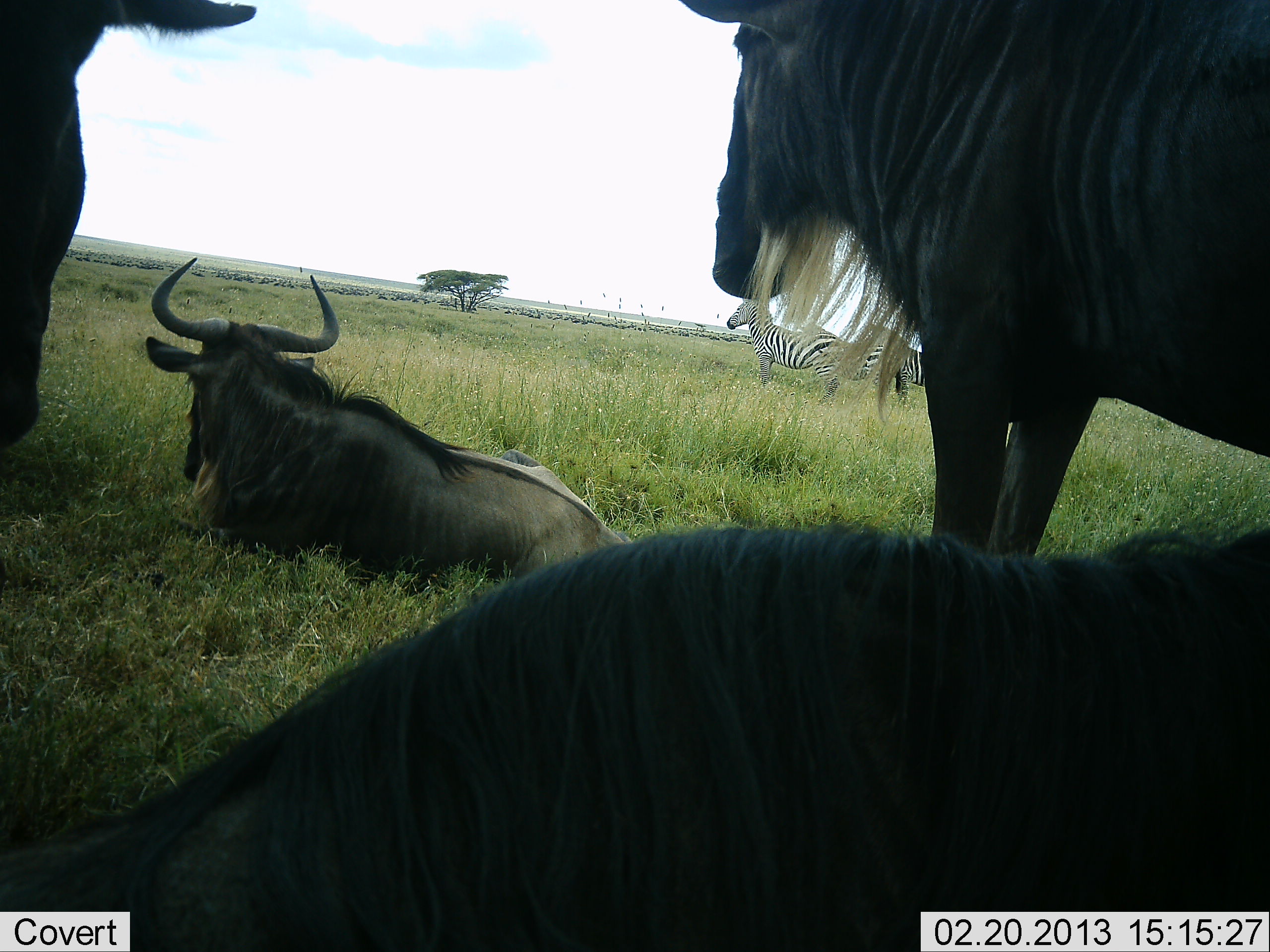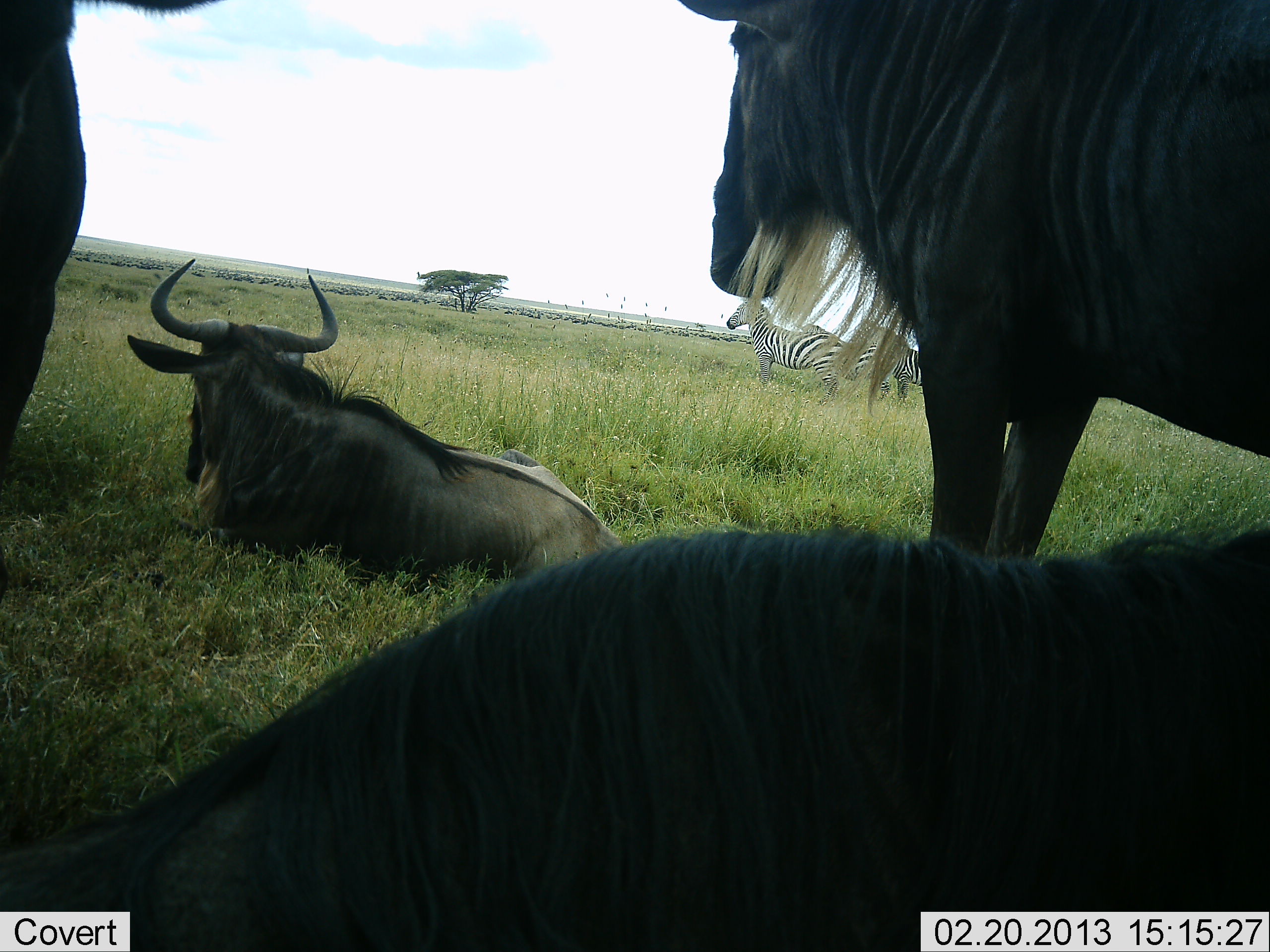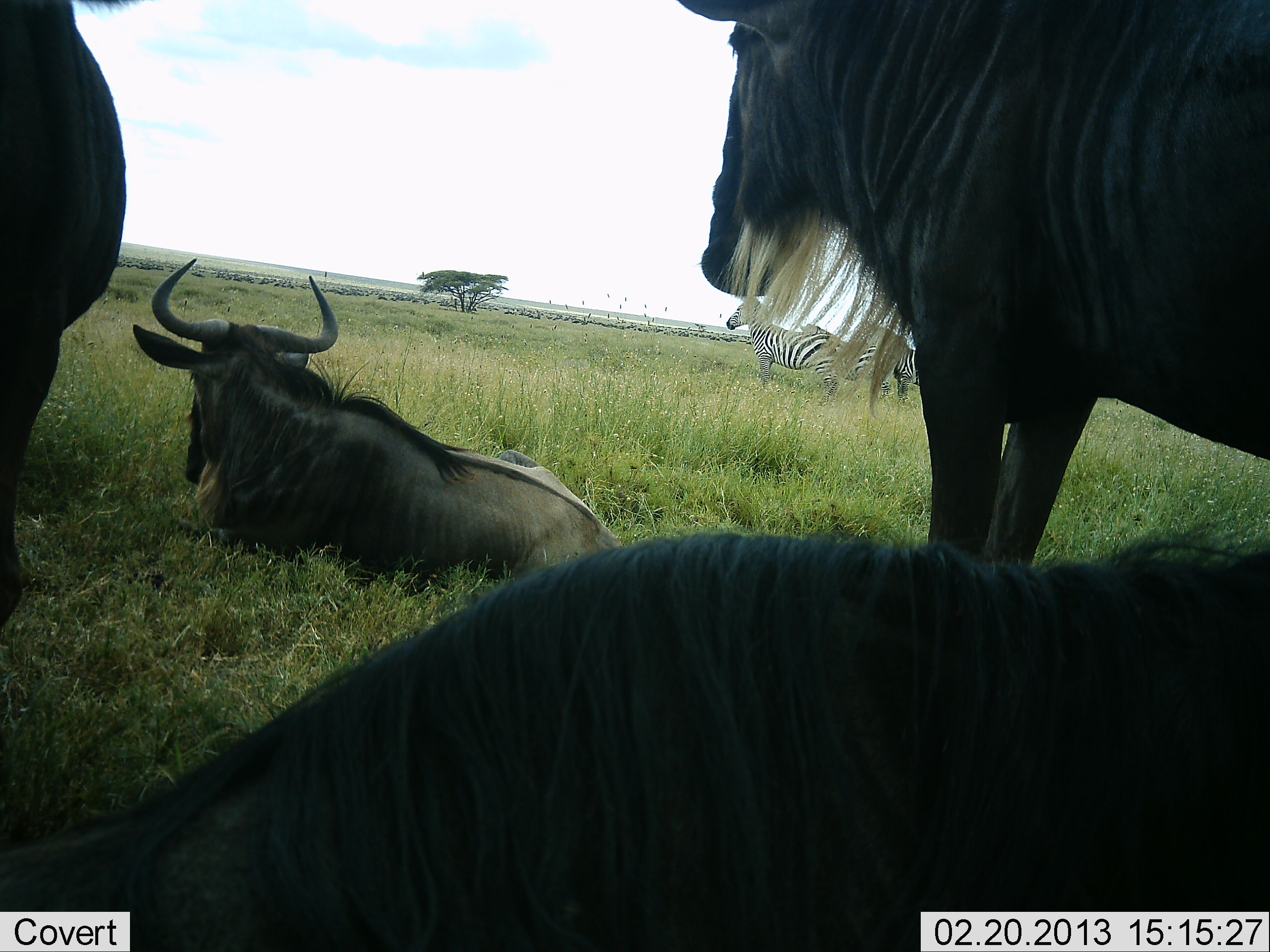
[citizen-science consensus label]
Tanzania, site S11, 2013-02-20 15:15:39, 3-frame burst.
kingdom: Animalia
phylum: Chordata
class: Mammalia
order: Artiodactyla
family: Bovidae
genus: Connochaetes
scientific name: Connochaetes taurinus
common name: blue wildebeest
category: wildebeest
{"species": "wildebeest (blue wildebeest) (Connochaetes taurinus)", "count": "4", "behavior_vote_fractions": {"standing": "73%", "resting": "100%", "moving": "5%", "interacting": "0%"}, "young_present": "0%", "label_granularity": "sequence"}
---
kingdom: Animalia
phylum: Chordata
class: Mammalia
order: Perissodactyla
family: Equidae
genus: Equus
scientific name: Equus quagga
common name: plains zebra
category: zebra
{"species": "zebra (plains zebra) (Equus quagga)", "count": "3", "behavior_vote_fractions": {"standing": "95%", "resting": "0%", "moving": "5%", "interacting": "0%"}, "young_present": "0%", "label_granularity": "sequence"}